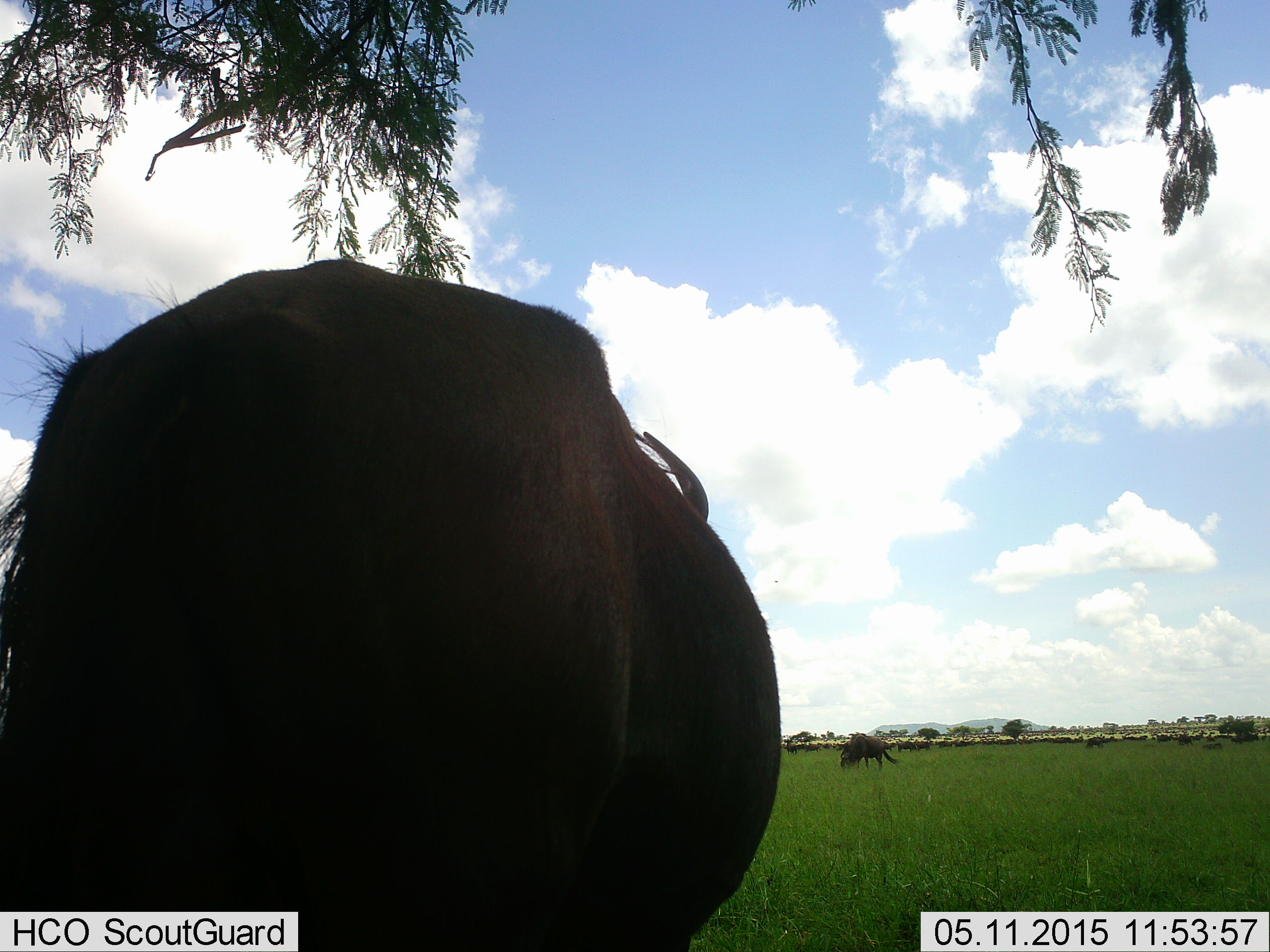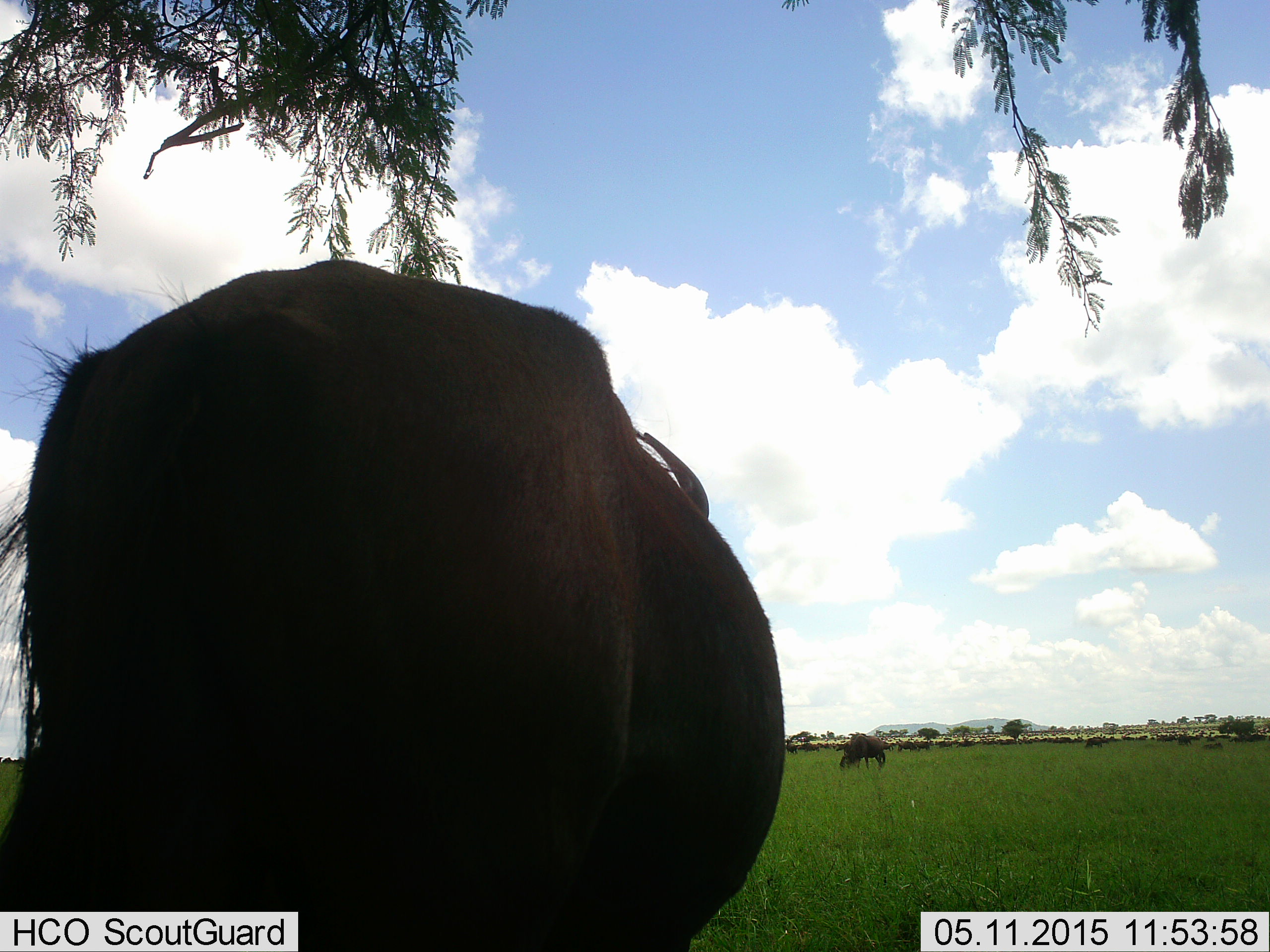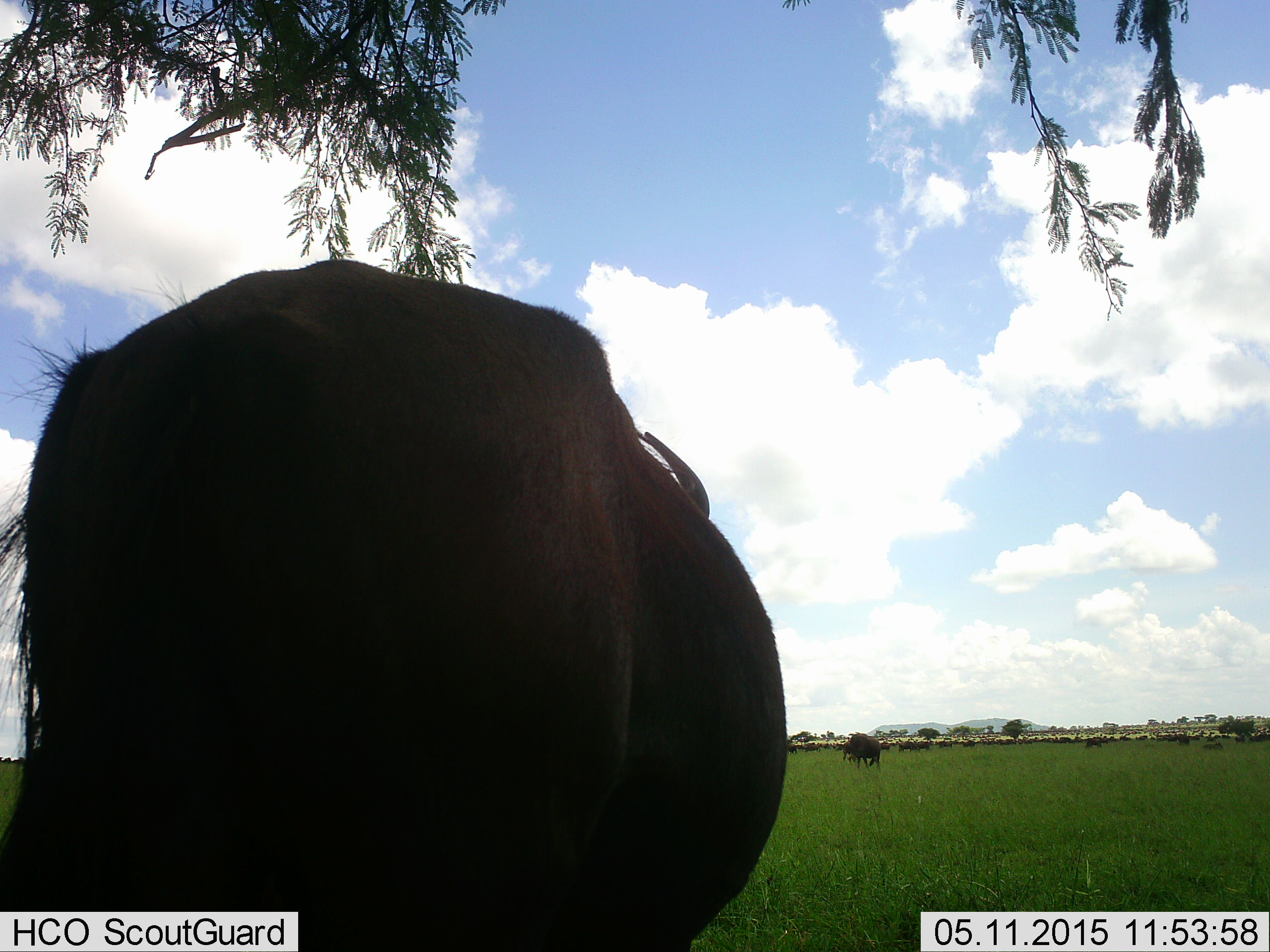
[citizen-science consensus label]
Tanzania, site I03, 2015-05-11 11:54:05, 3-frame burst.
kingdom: Animalia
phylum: Chordata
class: Mammalia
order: Artiodactyla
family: Bovidae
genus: Connochaetes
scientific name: Connochaetes taurinus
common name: blue wildebeest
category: wildebeest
Wildebeest (blue wildebeest) (Connochaetes taurinus), count 11-50. Behavior (volunteer vote fractions): standing 90%, resting 30%, moving 20%, interacting 10%. Young present (vote fraction): 0%. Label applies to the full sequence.